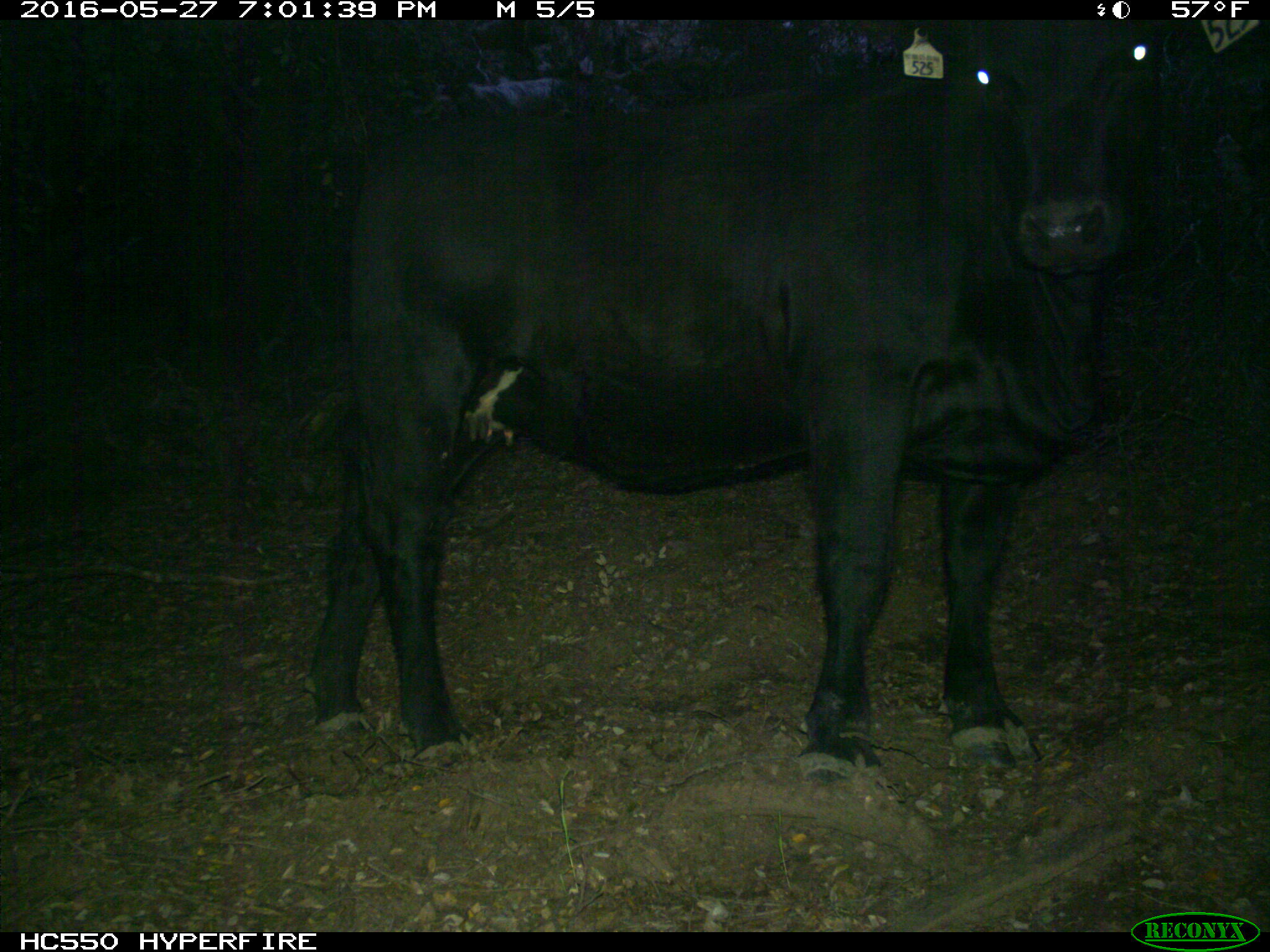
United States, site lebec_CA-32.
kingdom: Animalia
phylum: Chordata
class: Mammalia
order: Artiodactyla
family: Bovidae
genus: Bos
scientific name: Bos taurus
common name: domestic cow